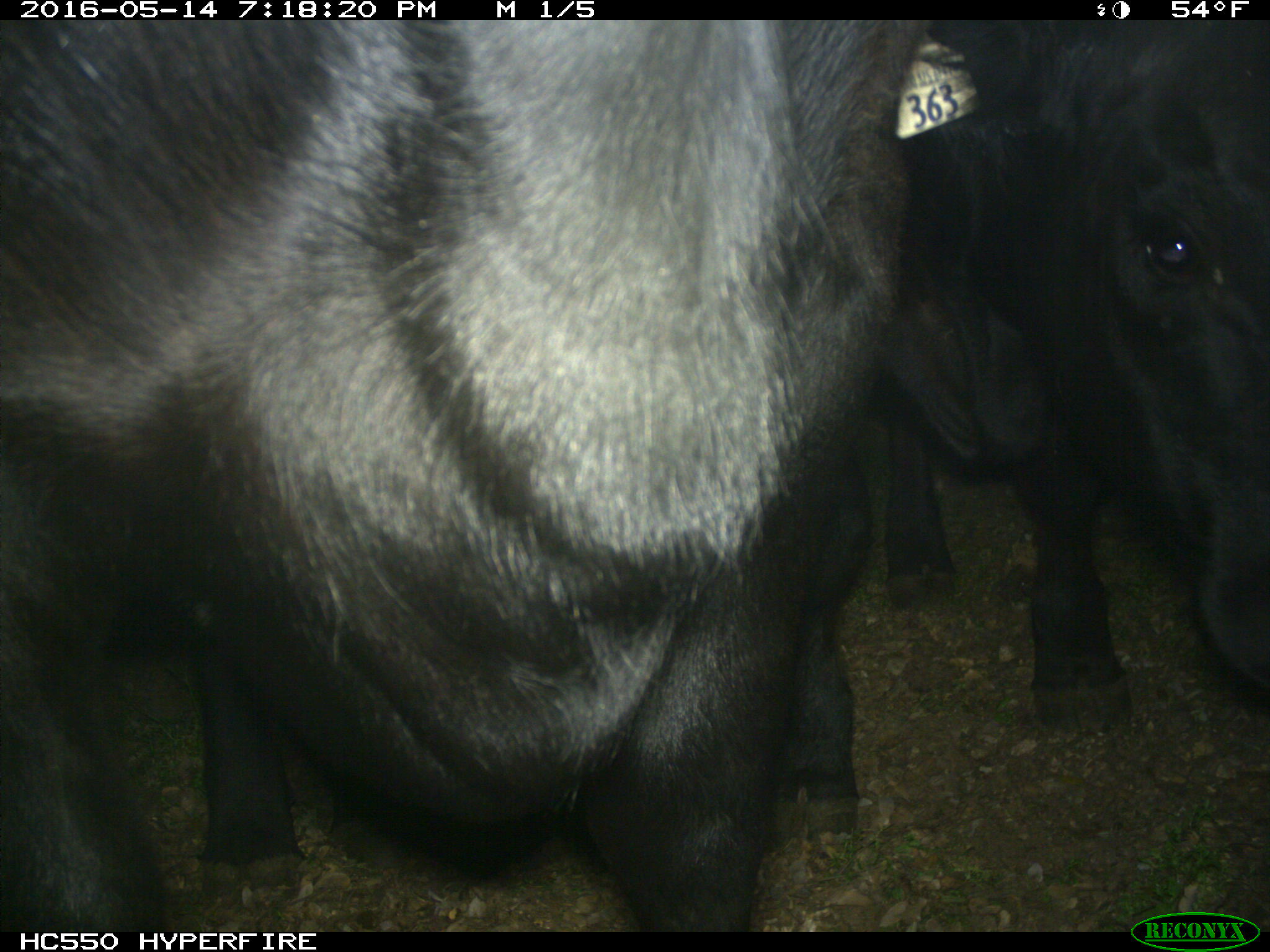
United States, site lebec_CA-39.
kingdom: Animalia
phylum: Chordata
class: Mammalia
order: Artiodactyla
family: Bovidae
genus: Bos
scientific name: Bos taurus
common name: domestic cow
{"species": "Bos taurus (domestic cow)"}